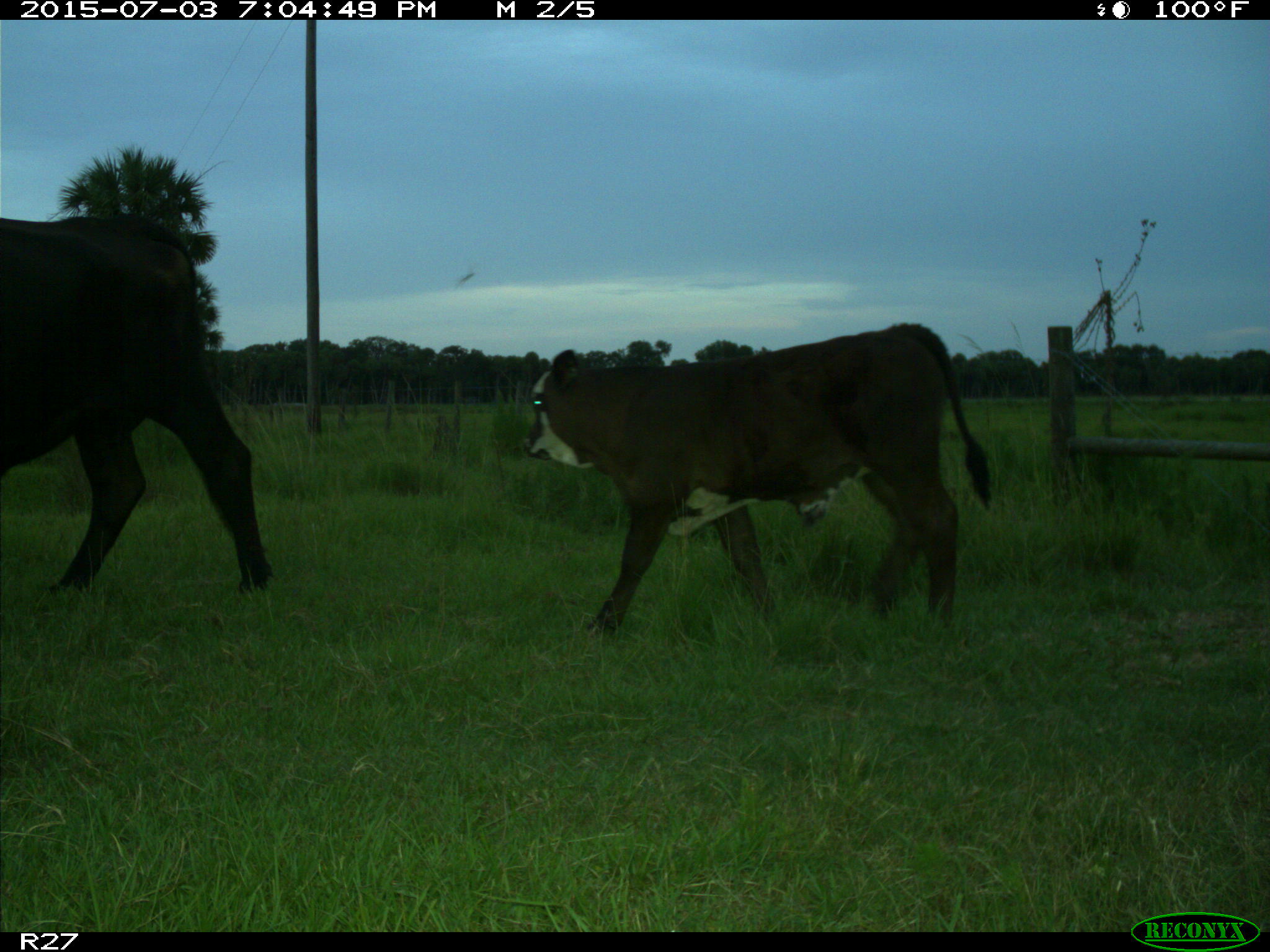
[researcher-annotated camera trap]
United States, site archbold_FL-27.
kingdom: Animalia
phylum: Chordata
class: Mammalia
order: Artiodactyla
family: Bovidae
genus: Bos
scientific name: Bos taurus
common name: domestic cow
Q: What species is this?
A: Bos taurus (domestic cow).